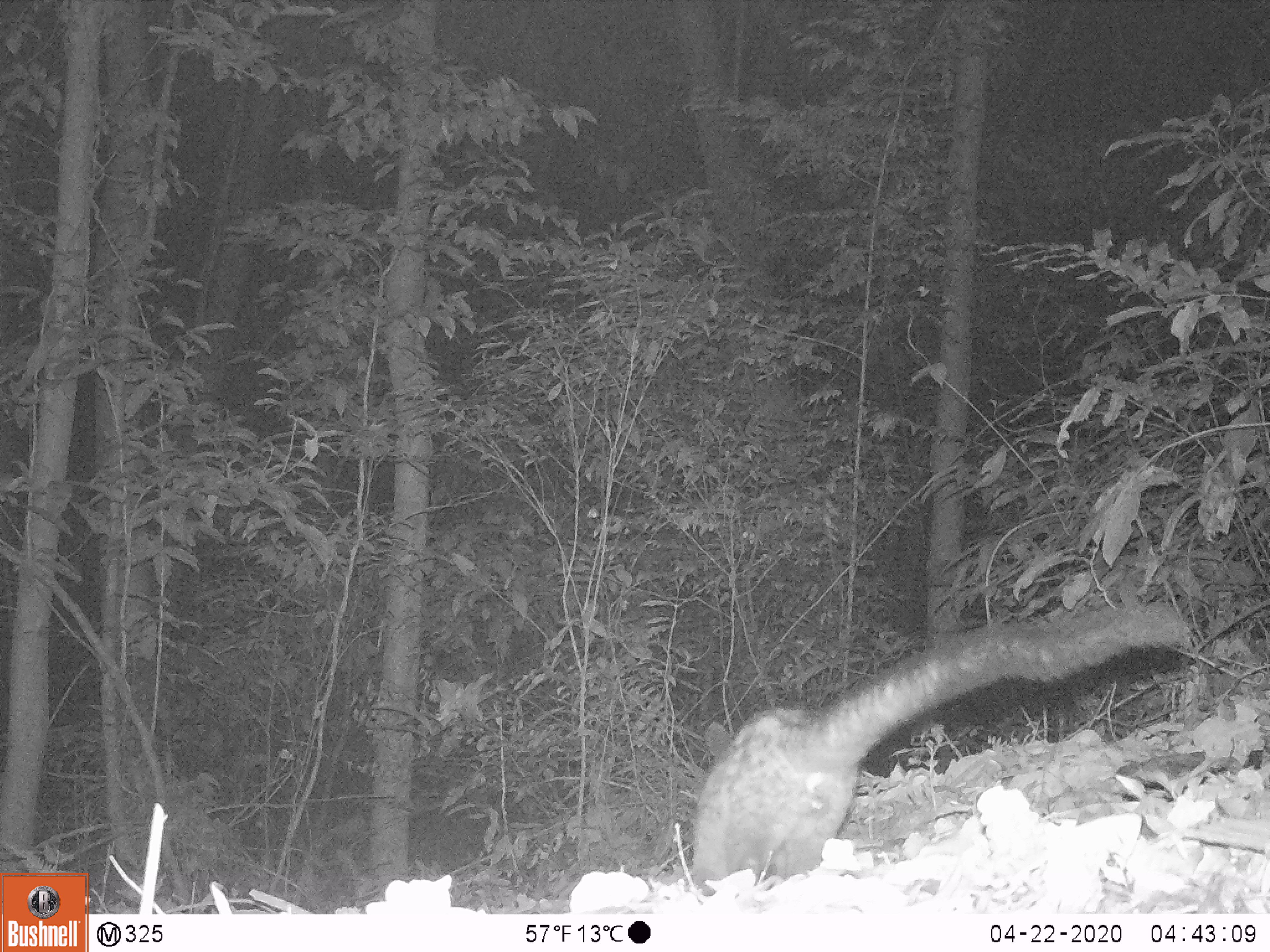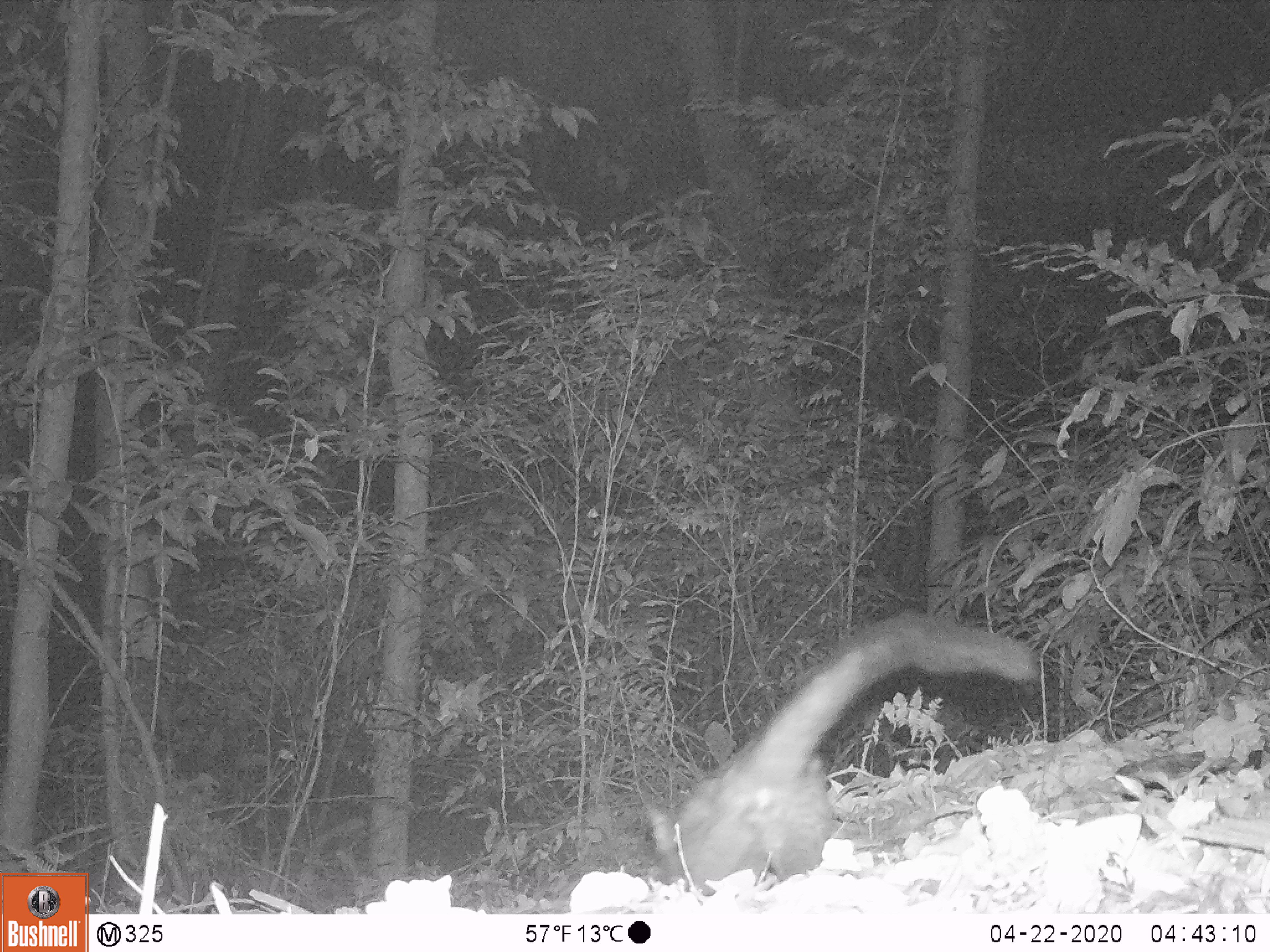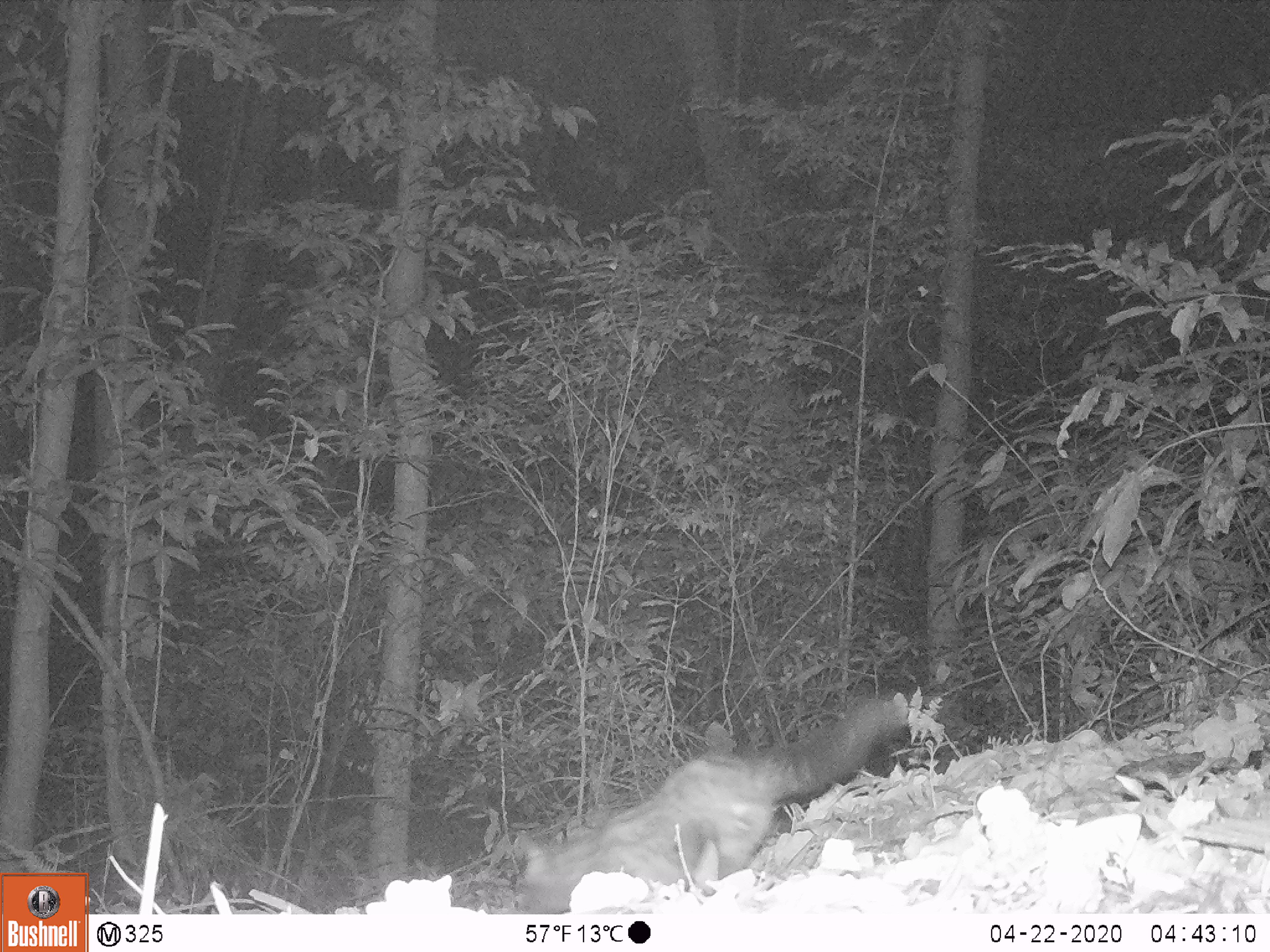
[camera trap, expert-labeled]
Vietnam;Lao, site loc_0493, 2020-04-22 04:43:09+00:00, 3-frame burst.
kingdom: Animalia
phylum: Chordata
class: Mammalia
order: Carnivora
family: Viverridae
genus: Paradoxurus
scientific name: Paradoxurus hermaphroditus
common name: common palm civet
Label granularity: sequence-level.